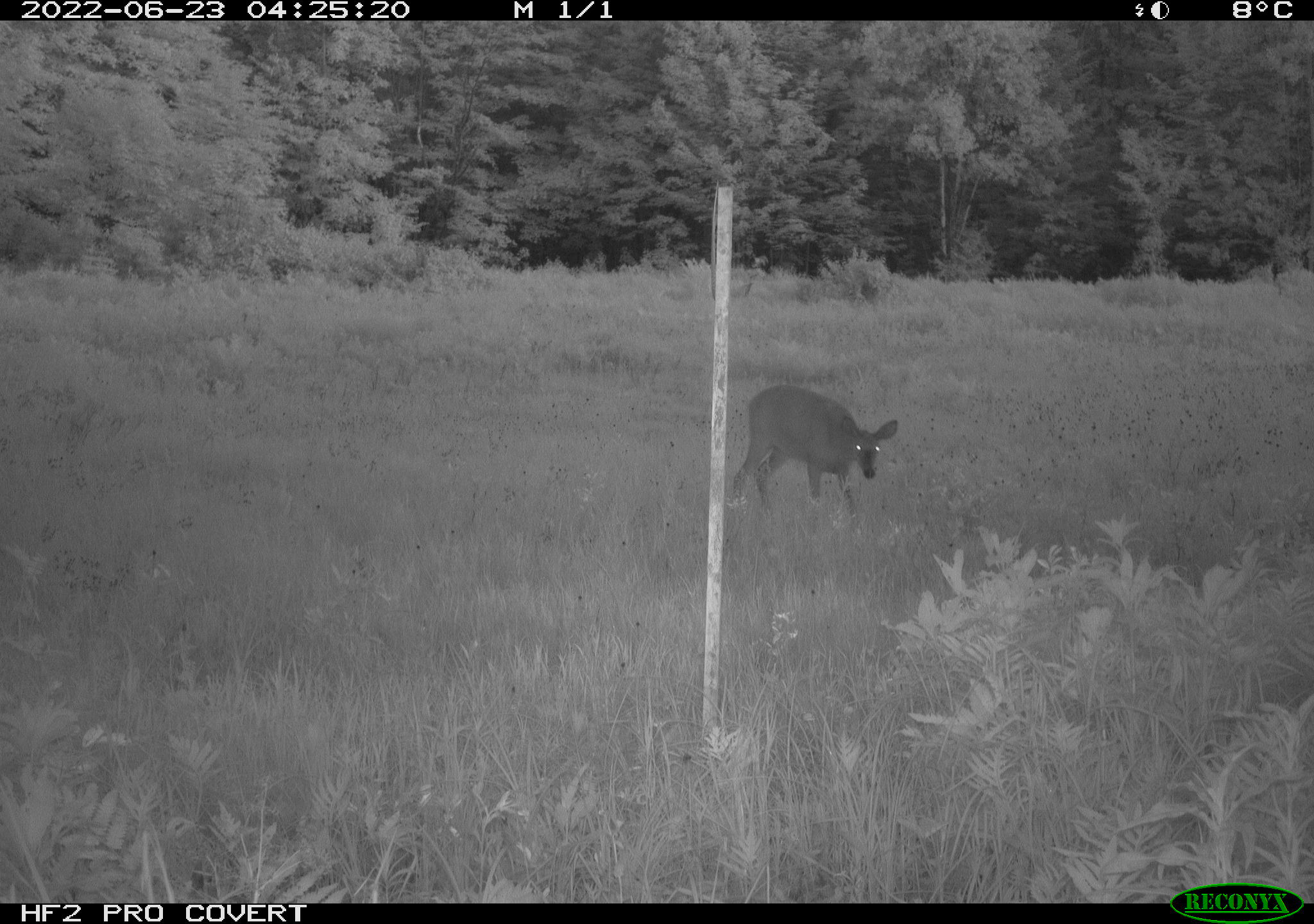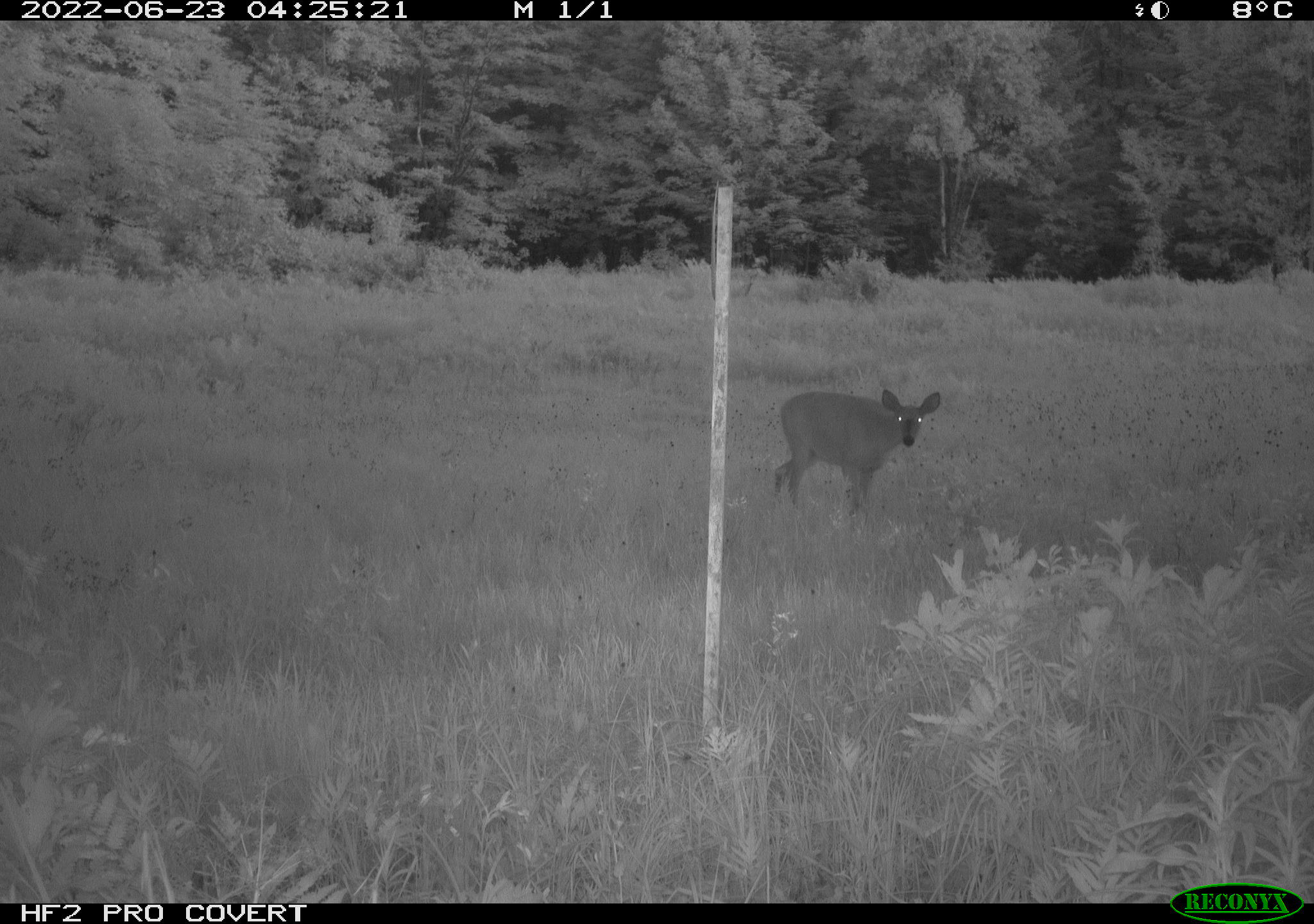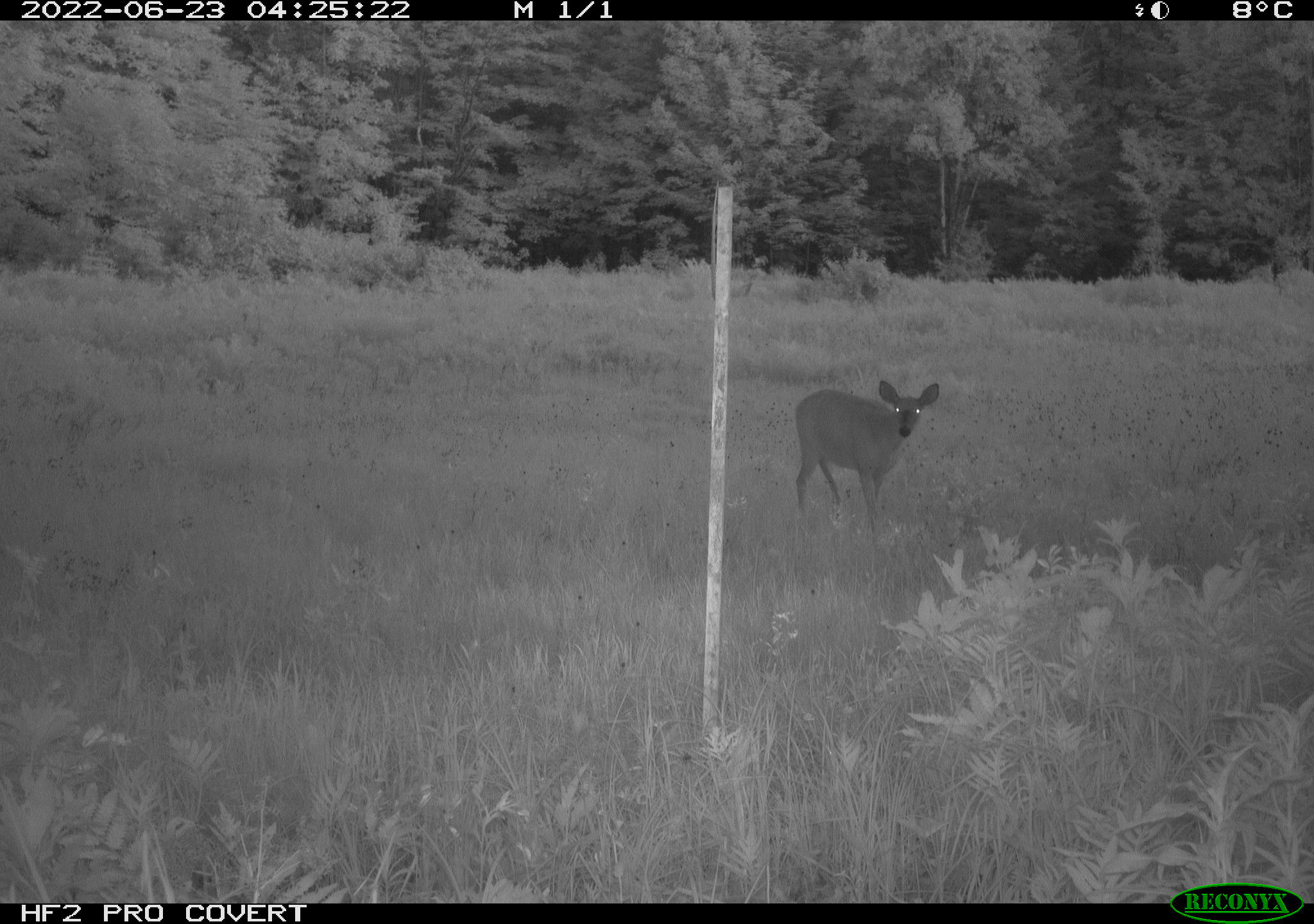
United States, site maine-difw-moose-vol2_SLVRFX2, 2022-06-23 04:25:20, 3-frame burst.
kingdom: Animalia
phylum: Chordata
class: Mammalia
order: Artiodactyla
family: Cervidae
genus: Odocoileus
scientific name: Odocoileus virginianus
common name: white-tailed deer